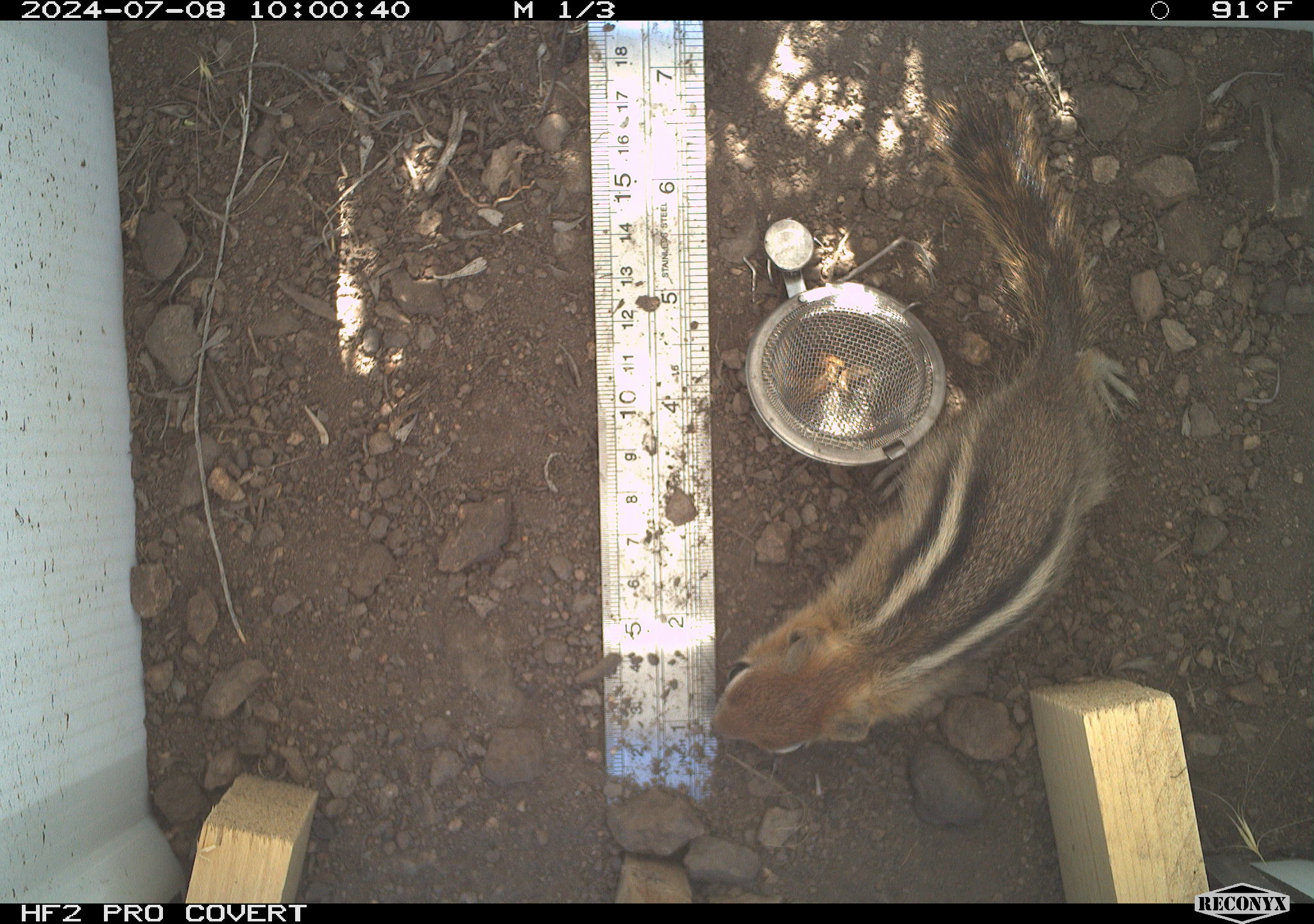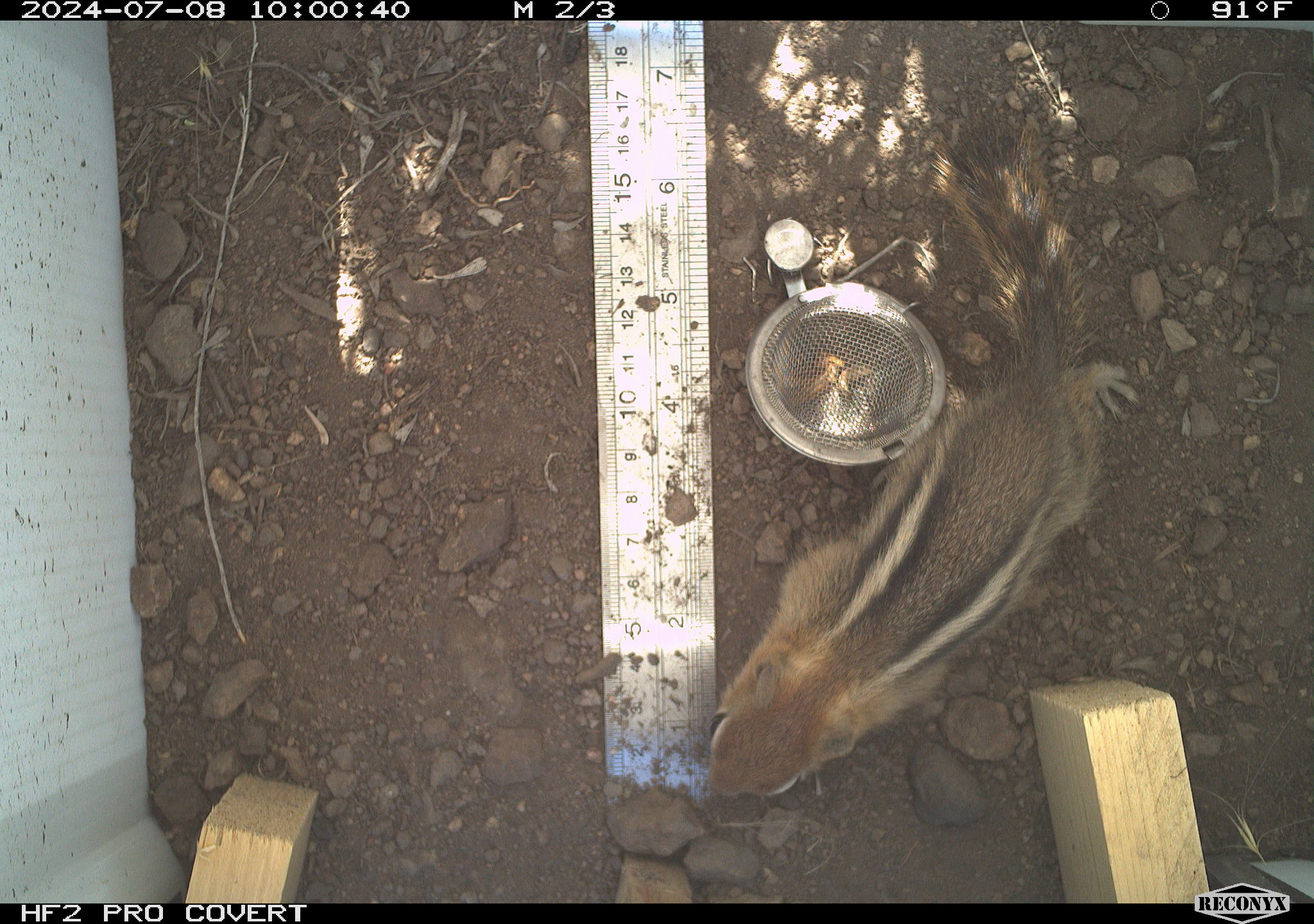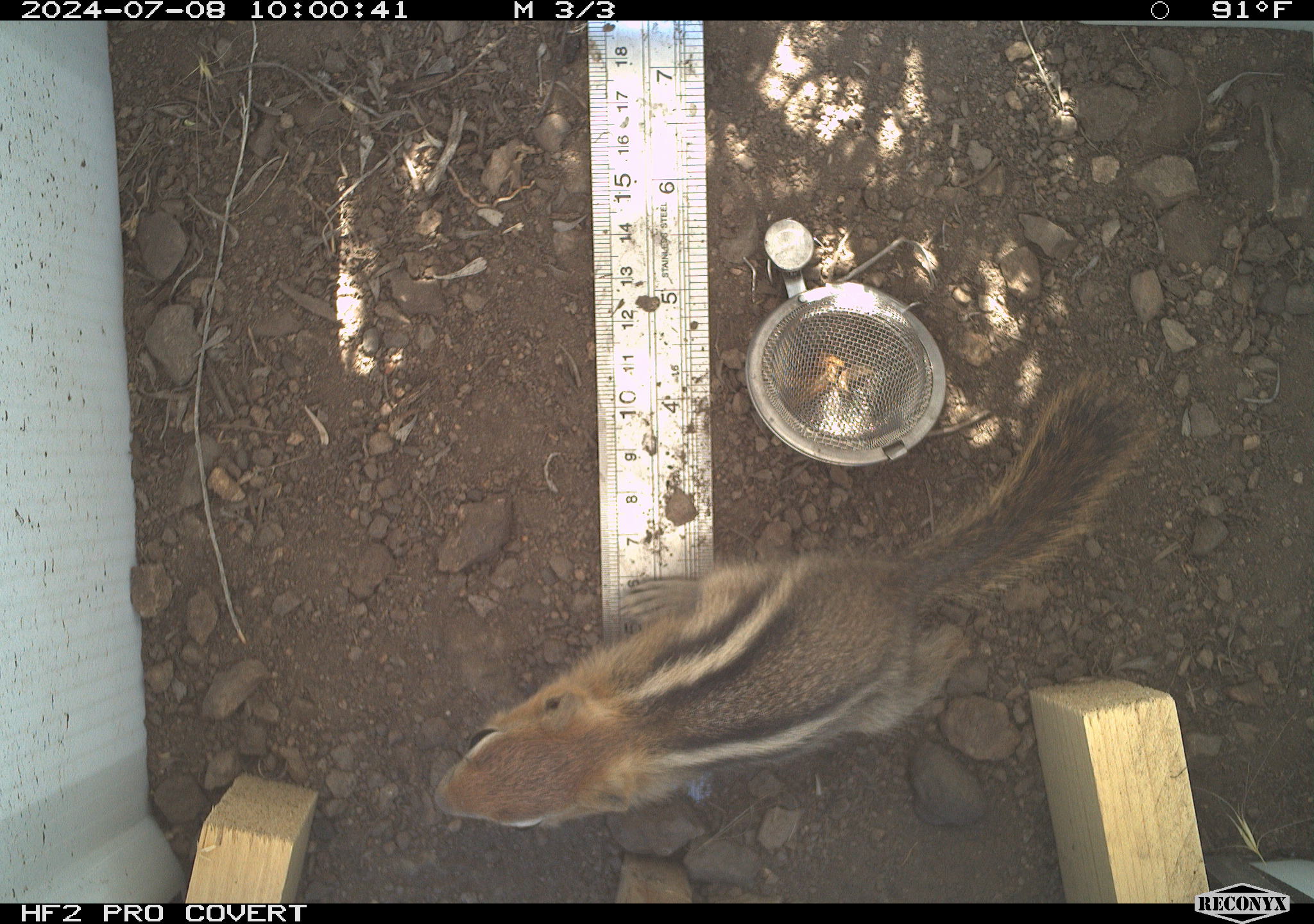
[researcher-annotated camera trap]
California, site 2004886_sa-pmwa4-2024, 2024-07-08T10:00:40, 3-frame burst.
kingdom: Animalia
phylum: Chordata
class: Mammalia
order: Rodentia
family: Sciuridae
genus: Callospermophilus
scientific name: Callospermophilus lateralis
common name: golden mantled ground squirrel